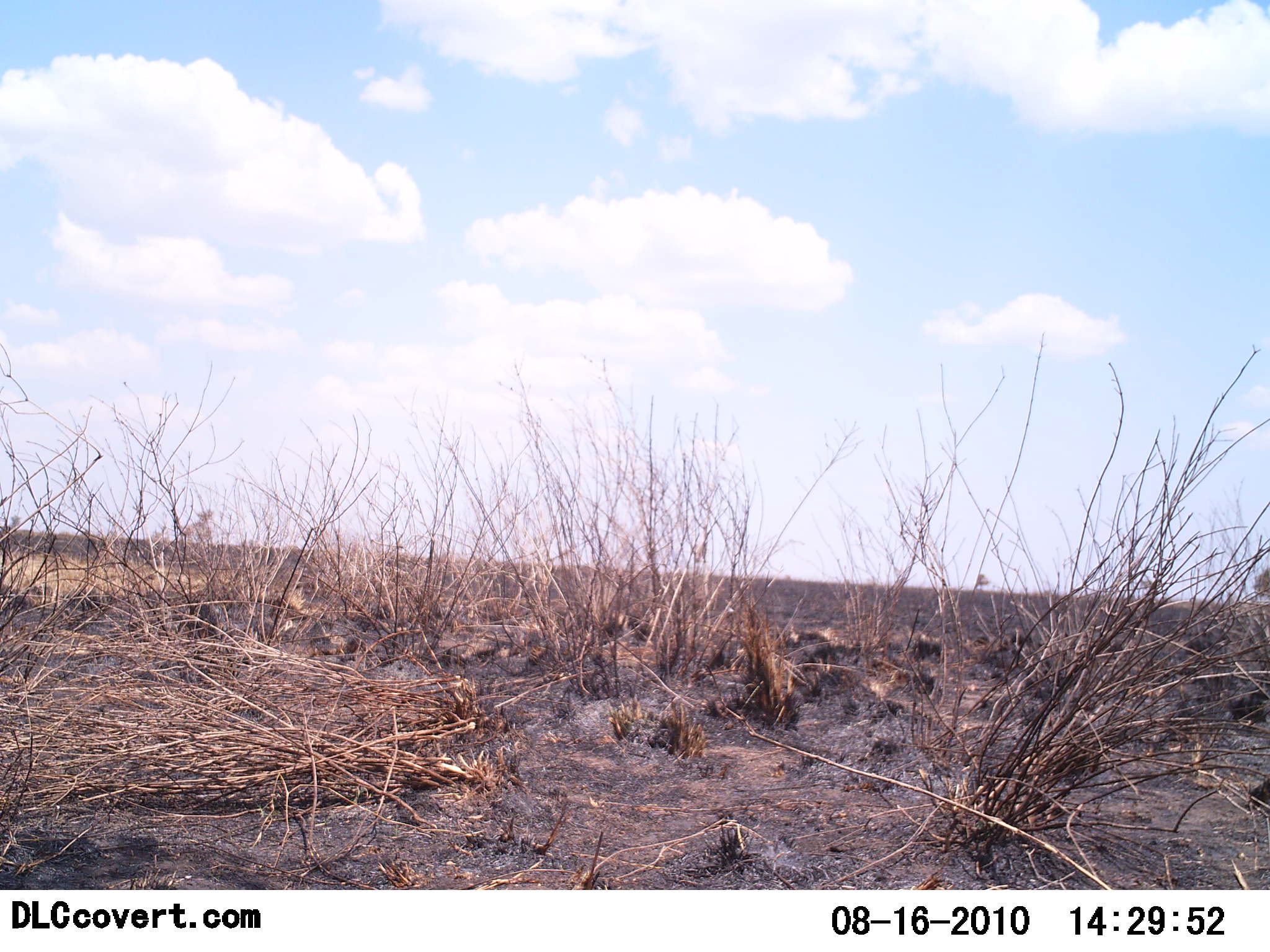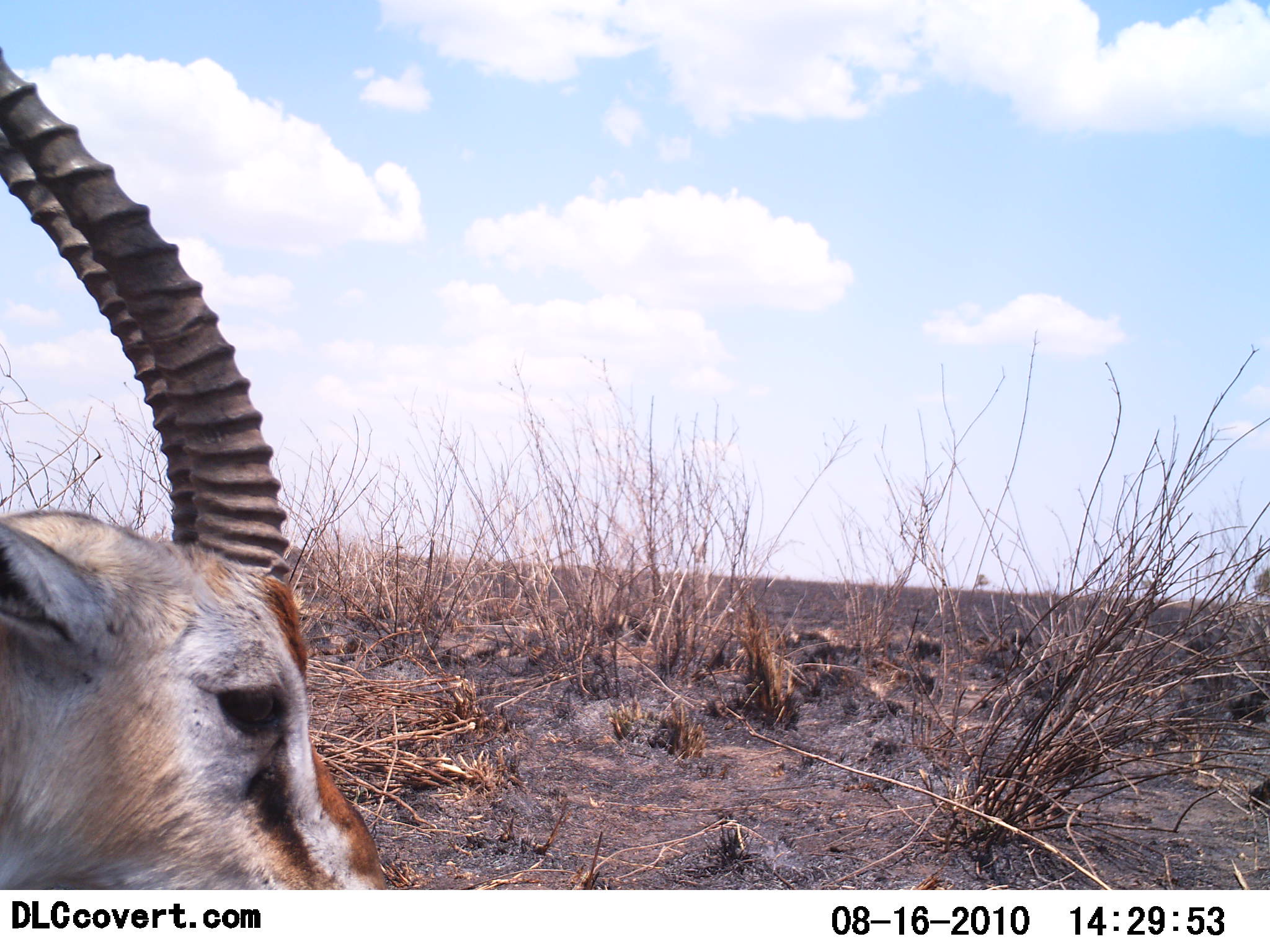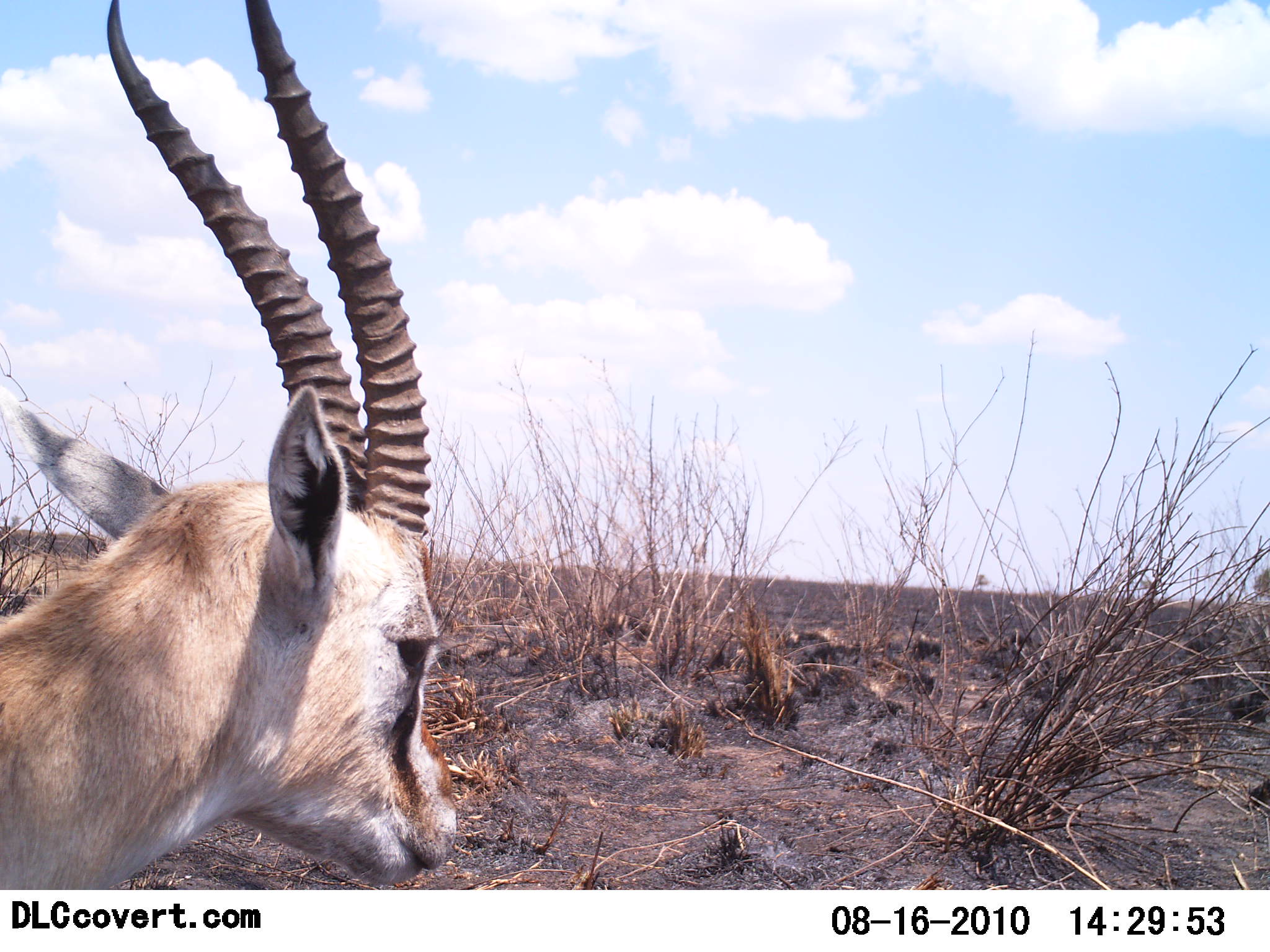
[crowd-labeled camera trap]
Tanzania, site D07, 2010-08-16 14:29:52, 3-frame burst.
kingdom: Animalia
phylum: Chordata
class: Mammalia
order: Artiodactyla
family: Bovidae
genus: Eudorcas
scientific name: Eudorcas thomsonii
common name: thomson's gazelle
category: gazellethomsons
Gazellethomsons (thomson's gazelle) (Eudorcas thomsonii), count 1. Behavior (volunteer vote fractions): standing 24%, resting 6%, moving 71%, interacting 0%. Young present (vote fraction): 0%. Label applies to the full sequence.